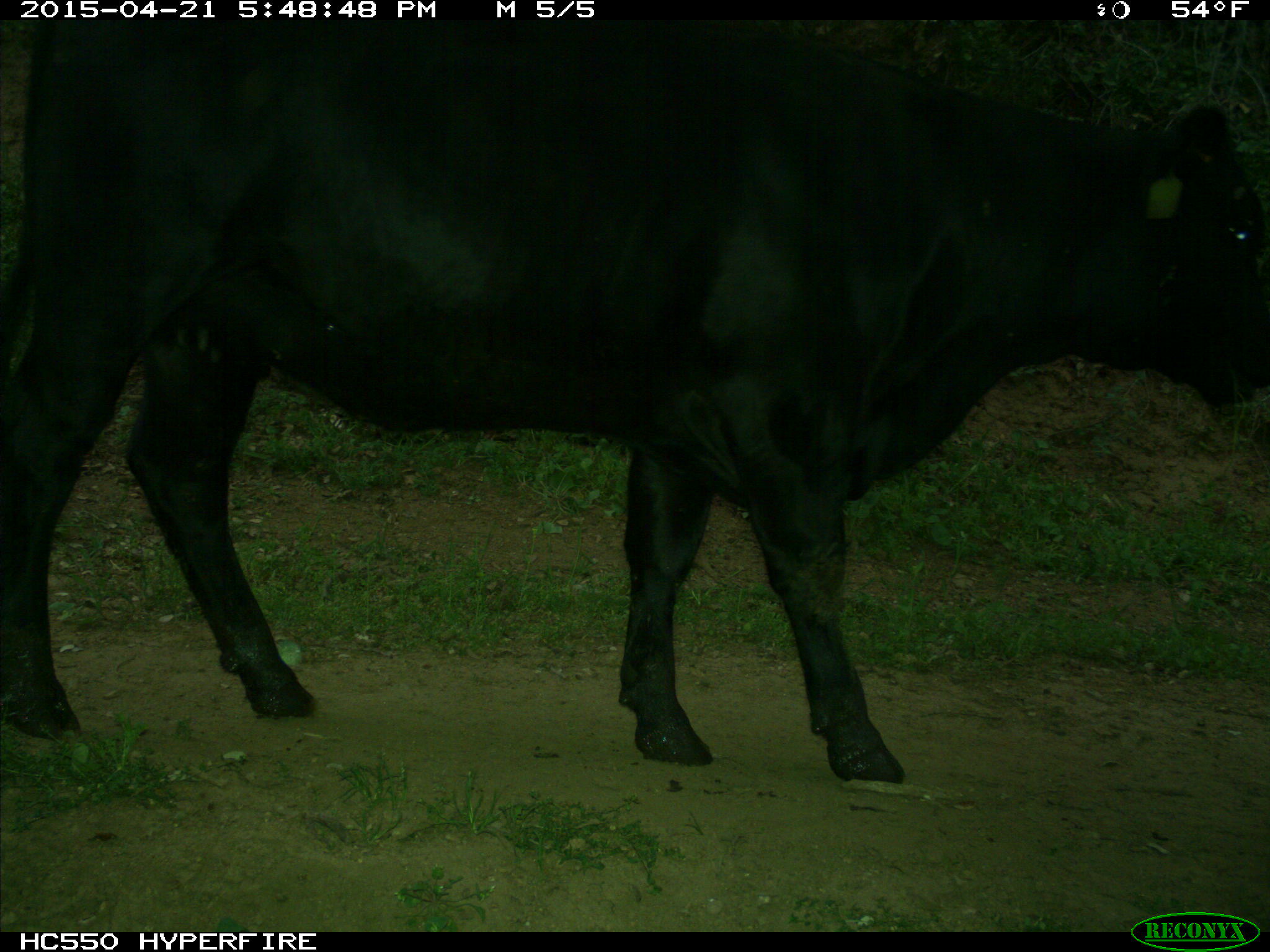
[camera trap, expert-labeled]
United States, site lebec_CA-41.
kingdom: Animalia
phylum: Chordata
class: Mammalia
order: Artiodactyla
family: Bovidae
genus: Bos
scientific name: Bos taurus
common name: domestic cow